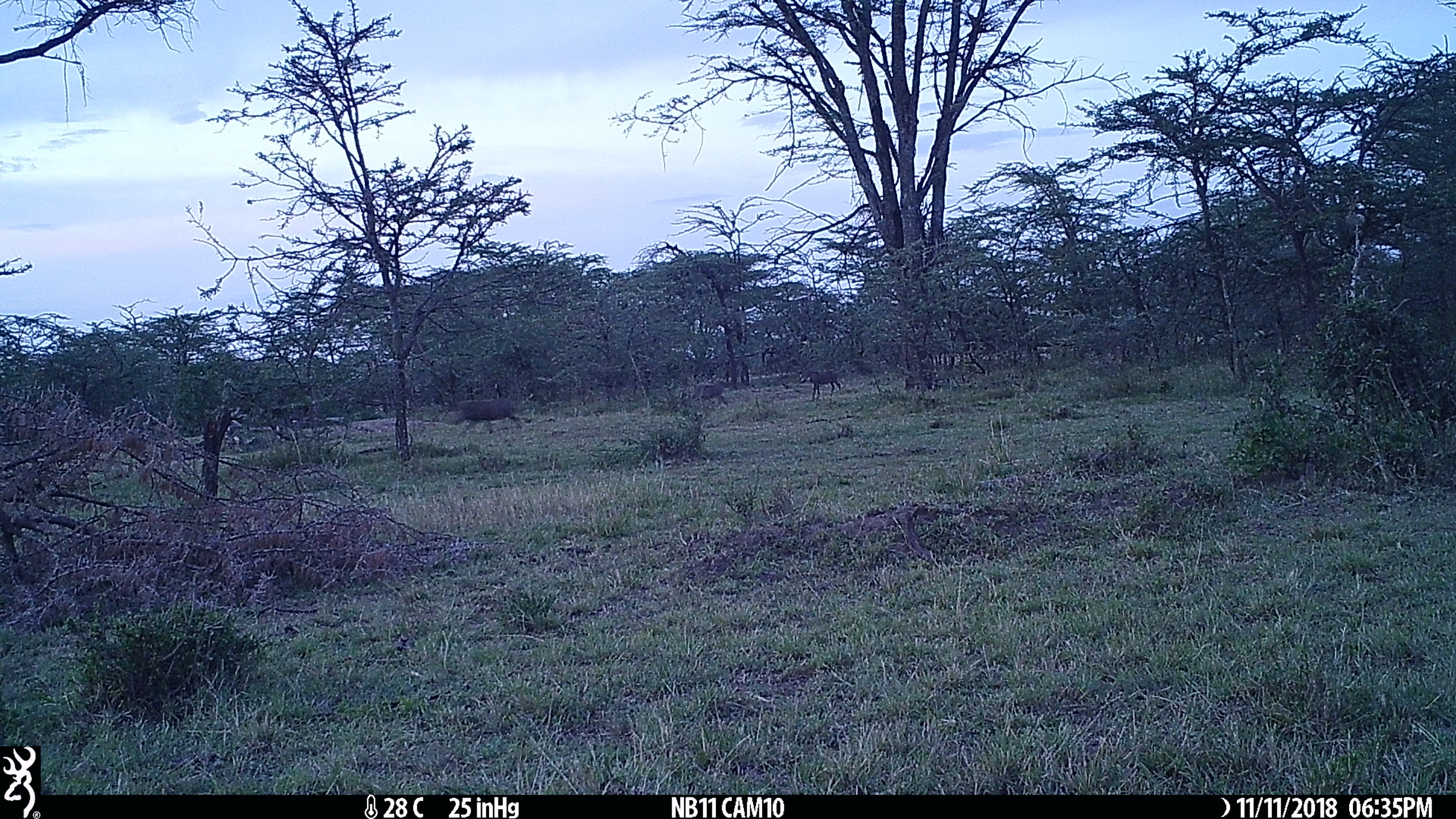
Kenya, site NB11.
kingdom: Animalia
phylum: Chordata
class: Mammalia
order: Artiodactyla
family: Suidae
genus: Phacochoerus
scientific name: Phacochoerus africanus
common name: common warthog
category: warthog